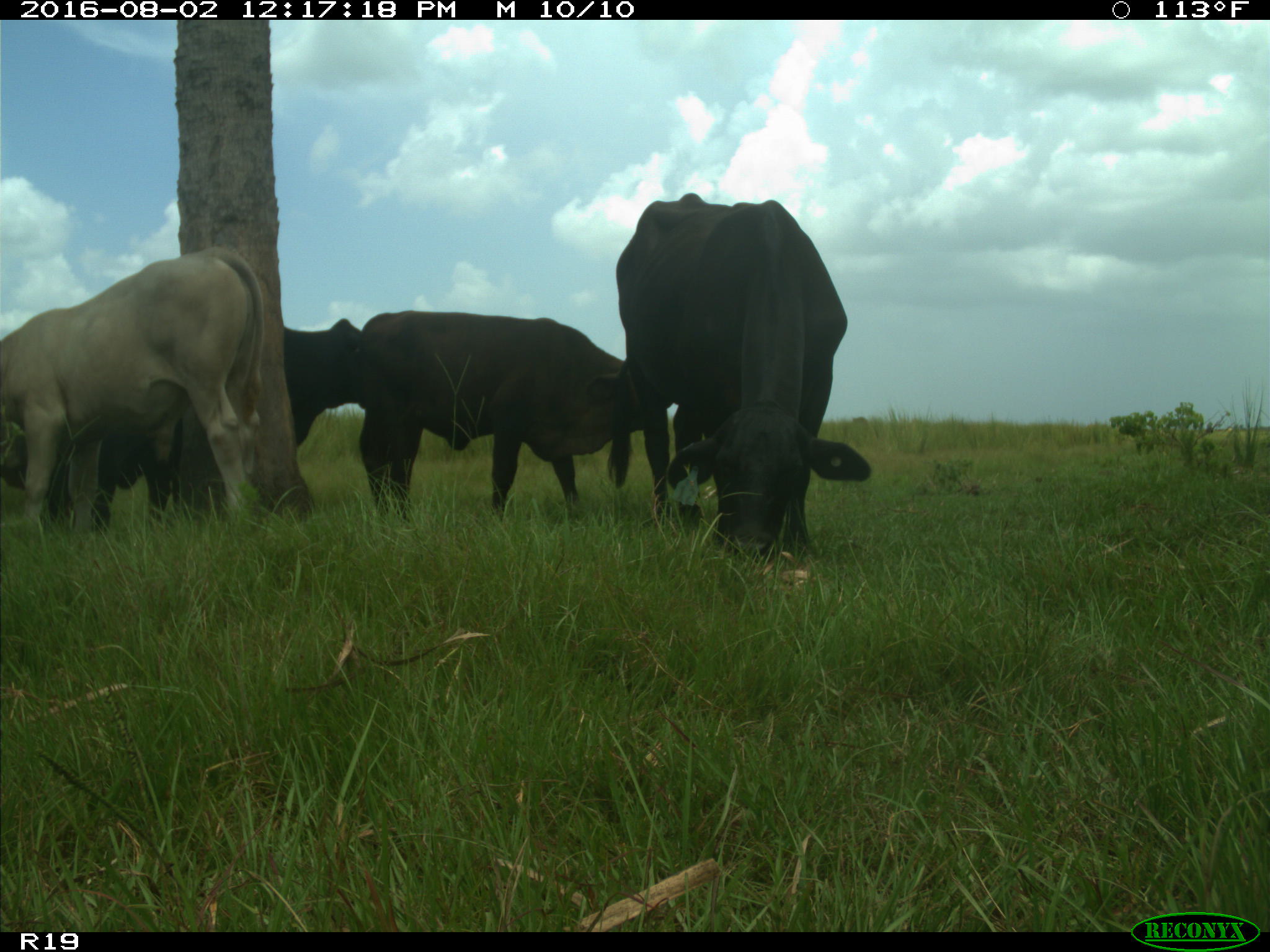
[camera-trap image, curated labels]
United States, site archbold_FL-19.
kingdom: Animalia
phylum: Chordata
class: Mammalia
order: Artiodactyla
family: Bovidae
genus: Bos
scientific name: Bos taurus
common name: domestic cow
Bos taurus (domestic cow).